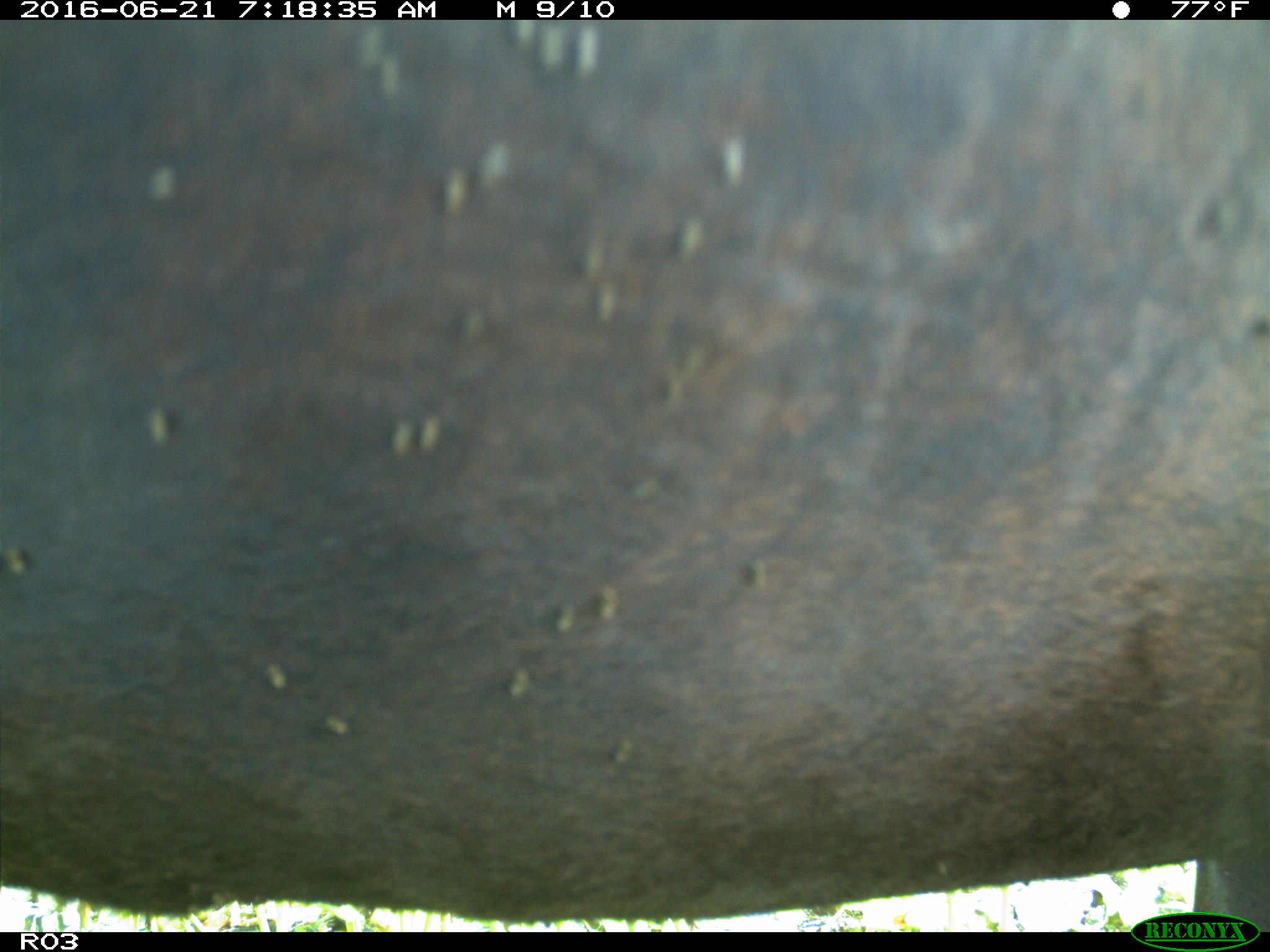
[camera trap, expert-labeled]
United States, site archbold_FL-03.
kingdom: Animalia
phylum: Chordata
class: Mammalia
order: Artiodactyla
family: Bovidae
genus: Bos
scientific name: Bos taurus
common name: domestic cow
Bos taurus (domestic cow).